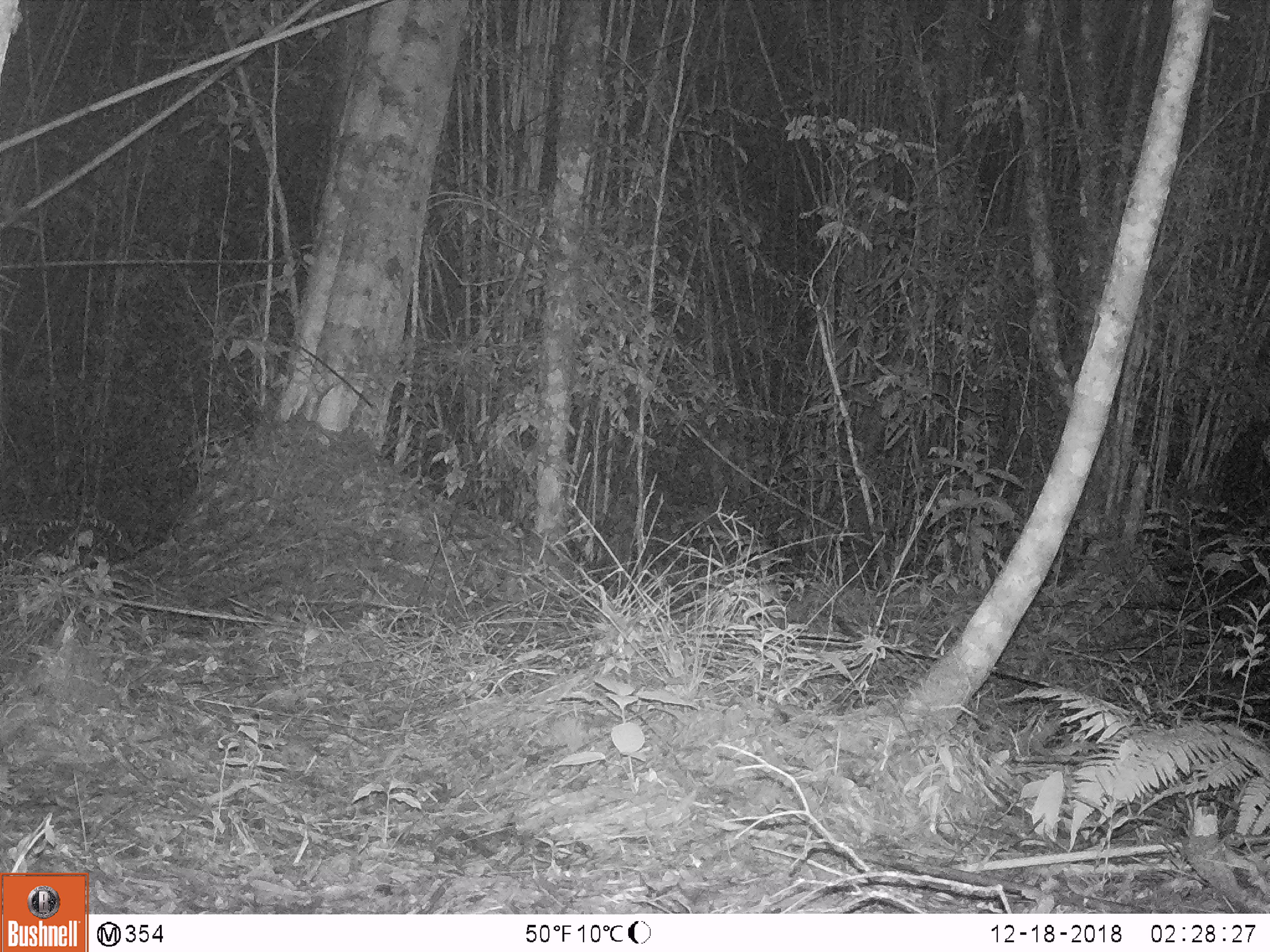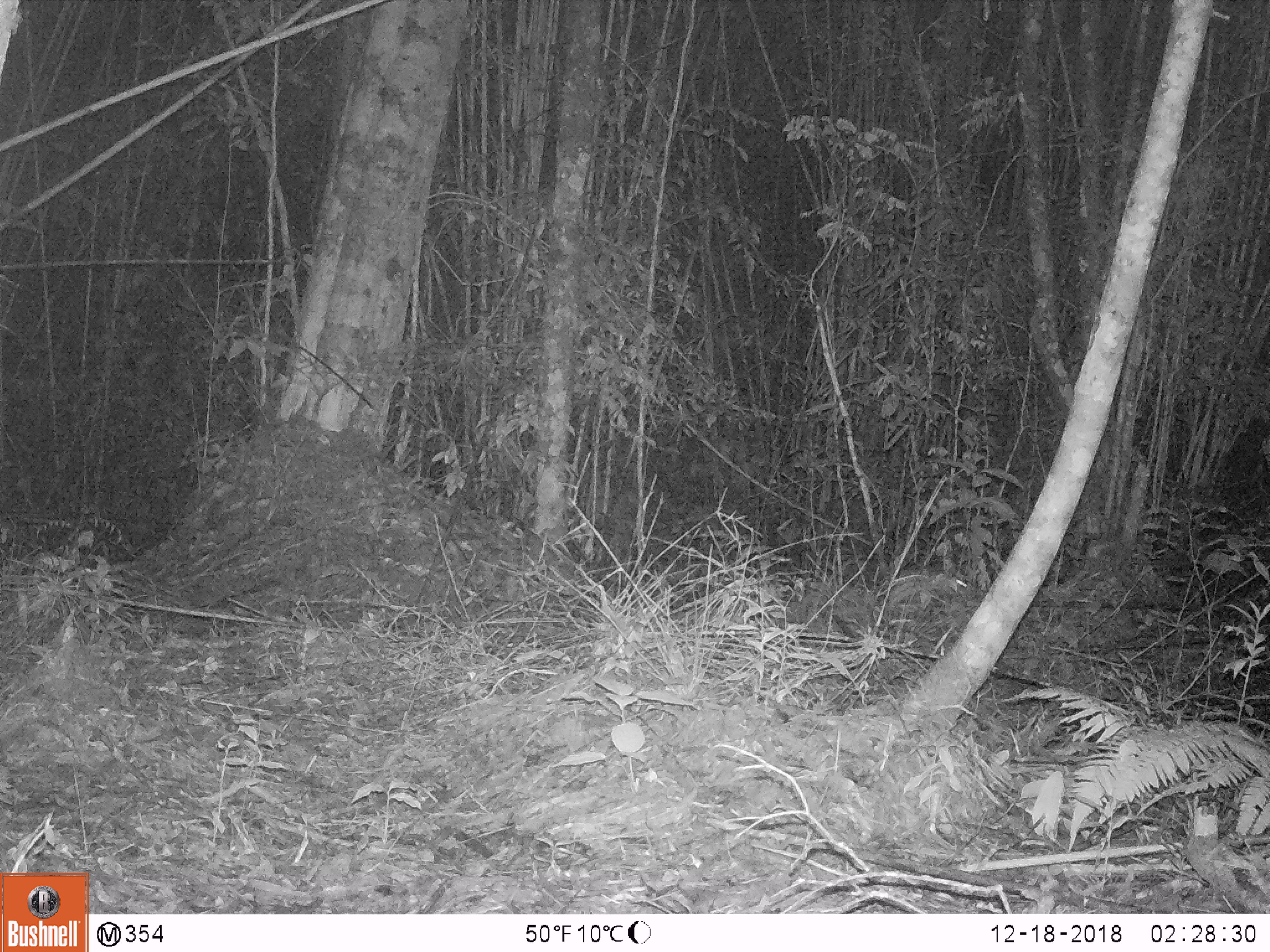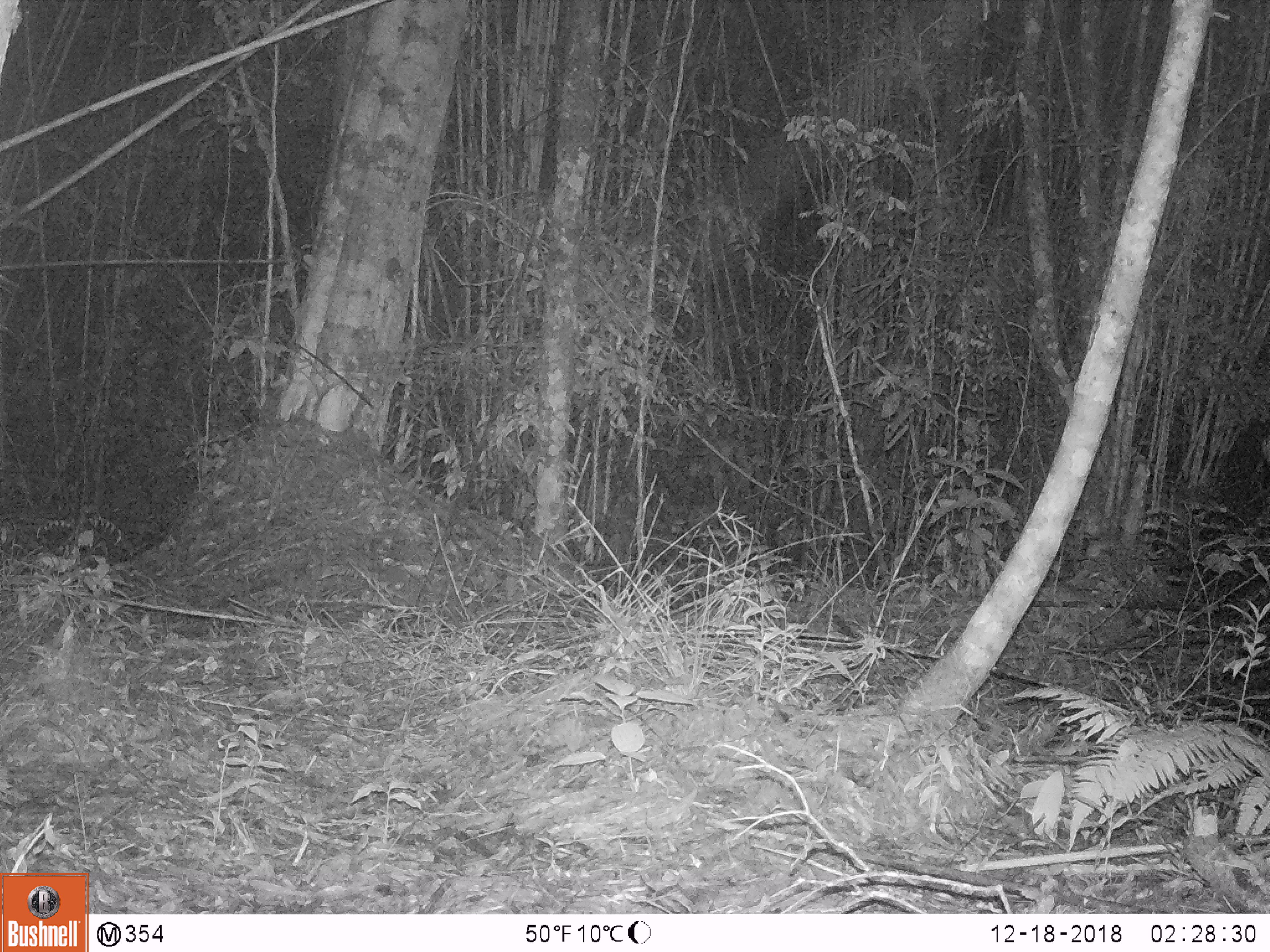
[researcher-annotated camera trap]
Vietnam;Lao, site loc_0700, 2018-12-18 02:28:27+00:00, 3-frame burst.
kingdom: Animalia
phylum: Chordata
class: Mammalia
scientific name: Mammalia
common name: mammal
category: unidentified small mammal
Unidentified small mammal (mammal) (Mammalia). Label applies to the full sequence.